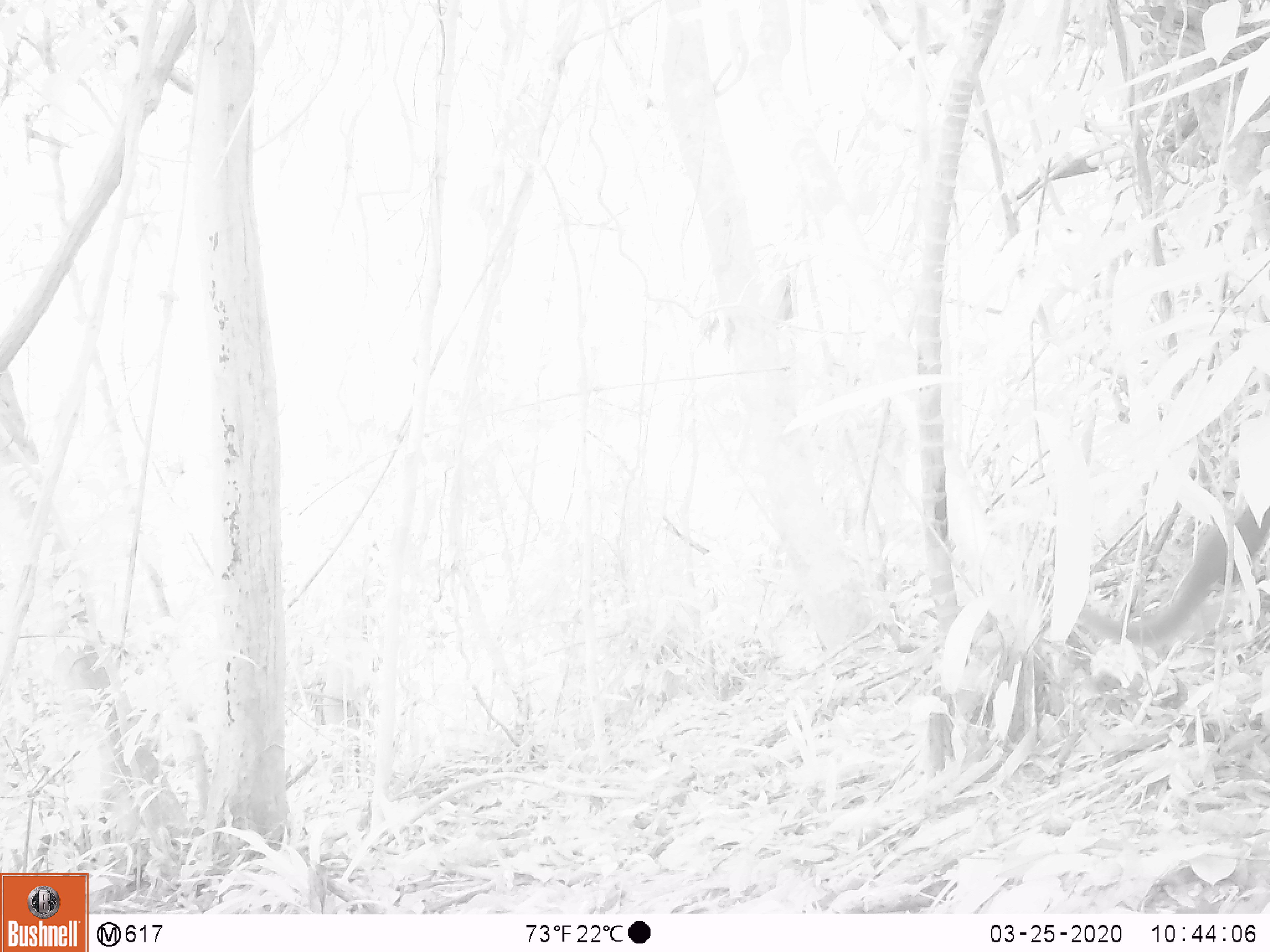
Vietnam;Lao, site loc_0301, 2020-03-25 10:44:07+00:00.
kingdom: Animalia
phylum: Chordata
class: Mammalia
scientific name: Mammalia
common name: mammal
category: unidentified small mammal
Unidentified small mammal (mammal) (Mammalia). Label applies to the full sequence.